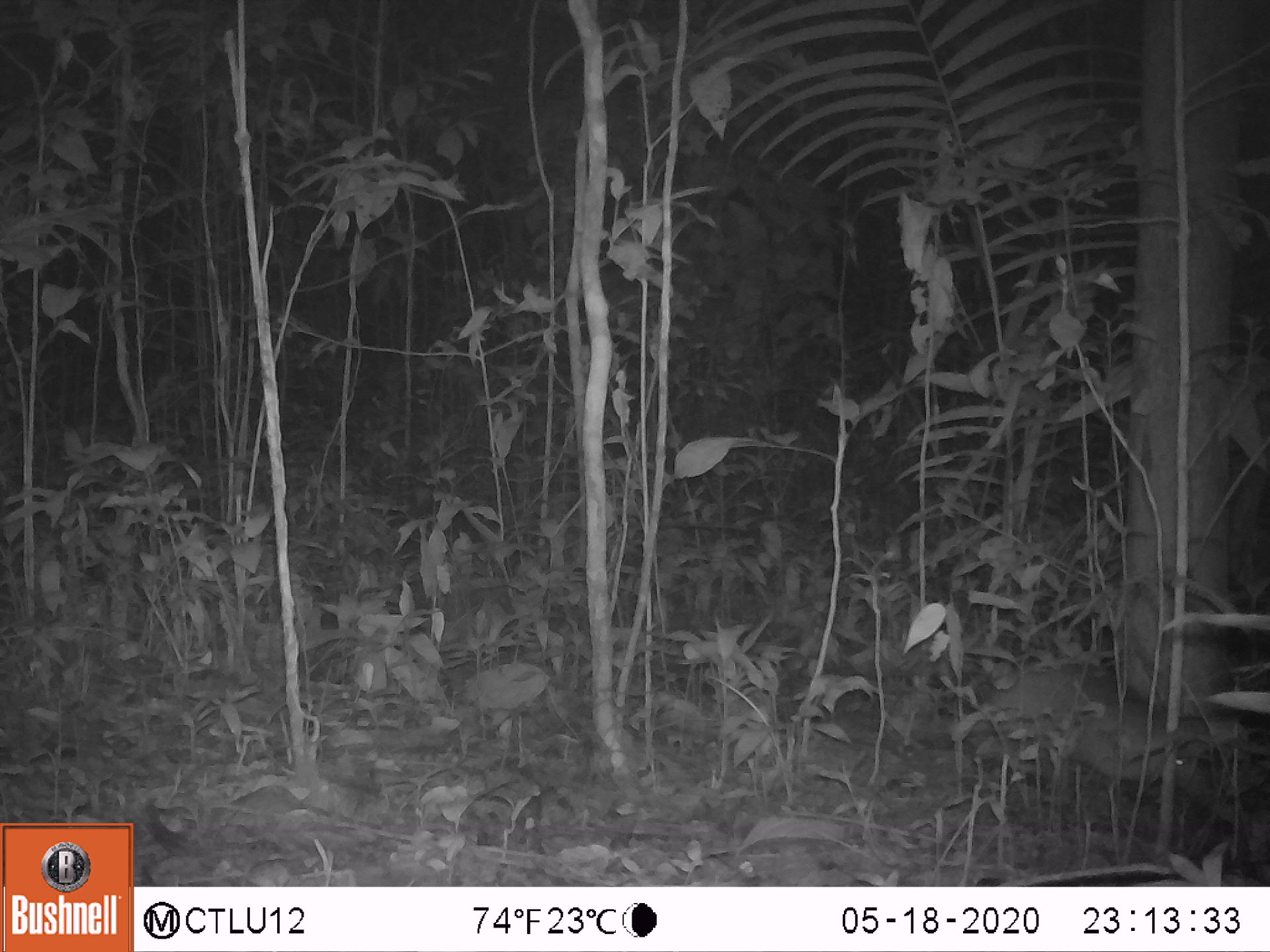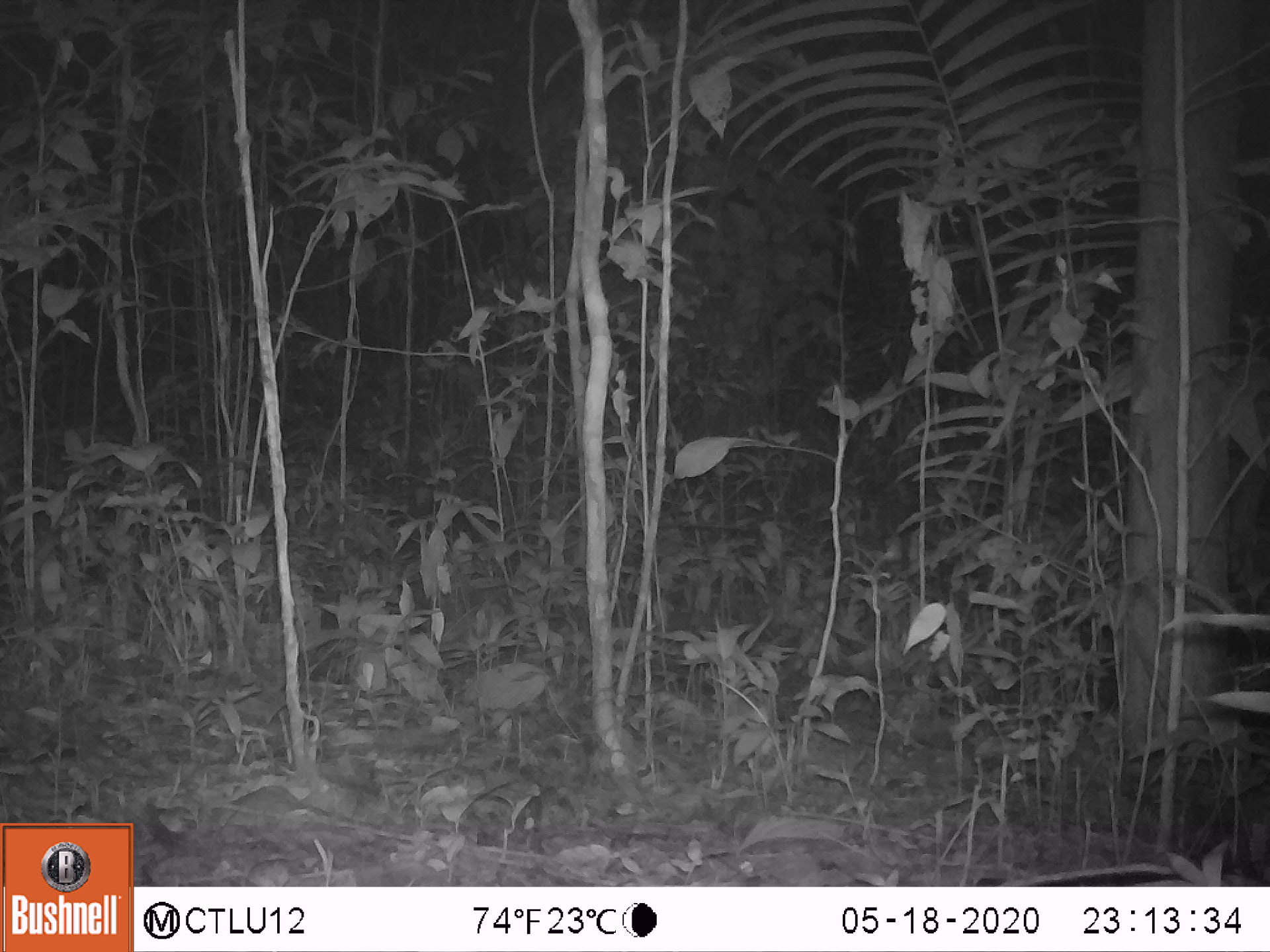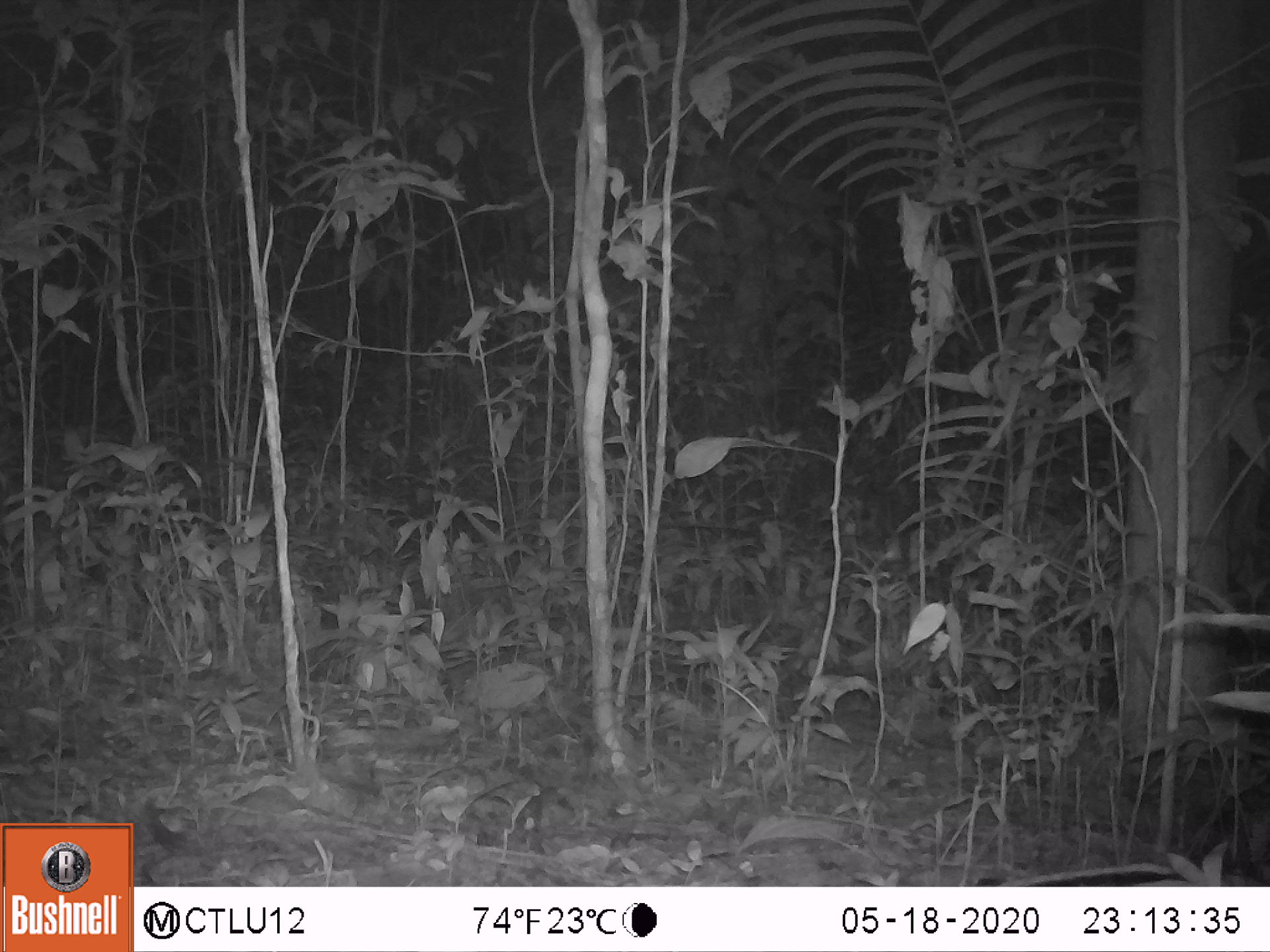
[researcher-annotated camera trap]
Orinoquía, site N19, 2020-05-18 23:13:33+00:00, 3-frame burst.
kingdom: Animalia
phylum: Chordata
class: Mammalia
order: Cingulata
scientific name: Cingulata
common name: armadillo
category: unknown armadillo